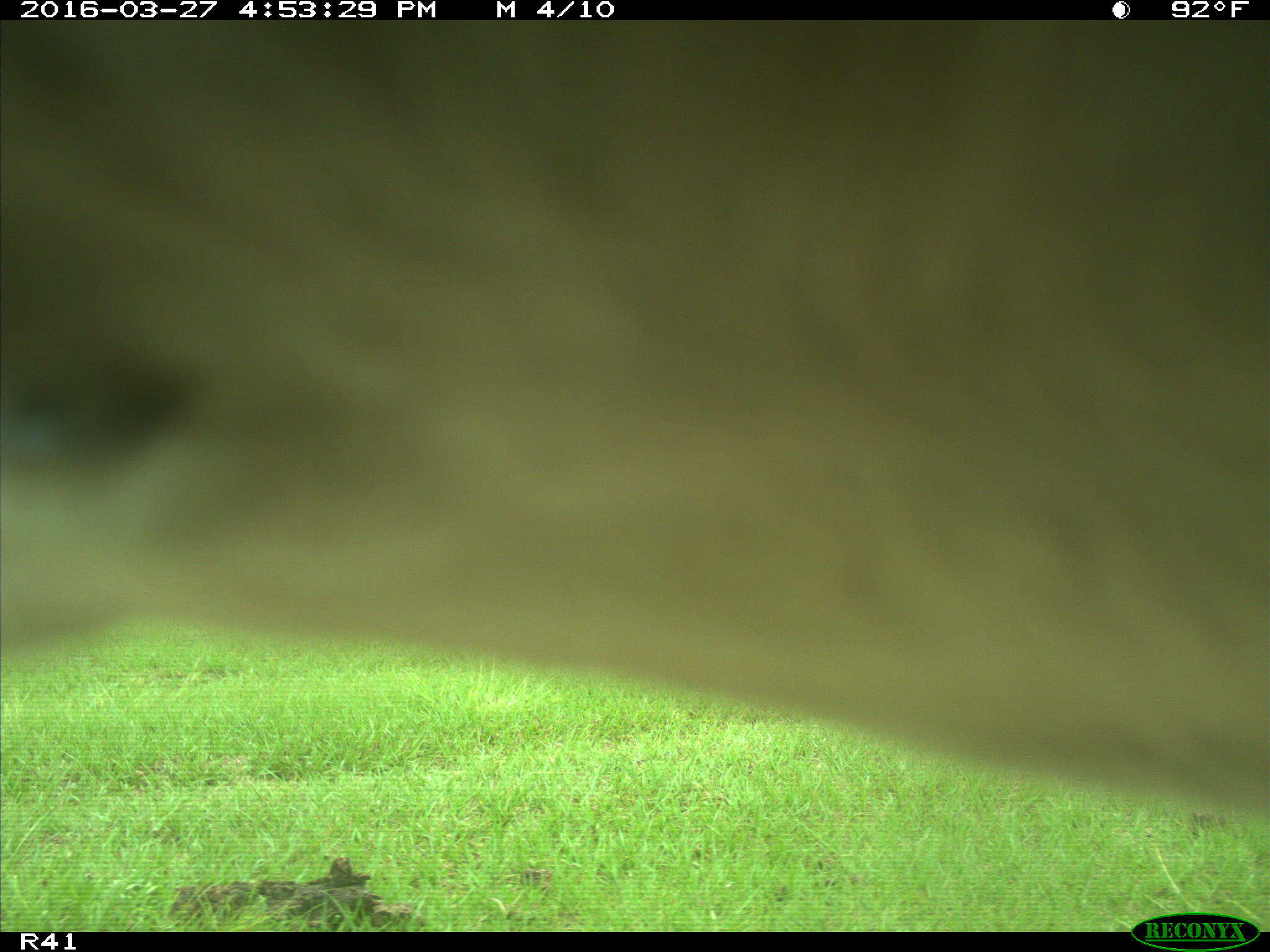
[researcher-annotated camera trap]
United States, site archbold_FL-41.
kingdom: Animalia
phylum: Chordata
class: Mammalia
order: Artiodactyla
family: Bovidae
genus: Bos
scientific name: Bos taurus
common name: domestic cow